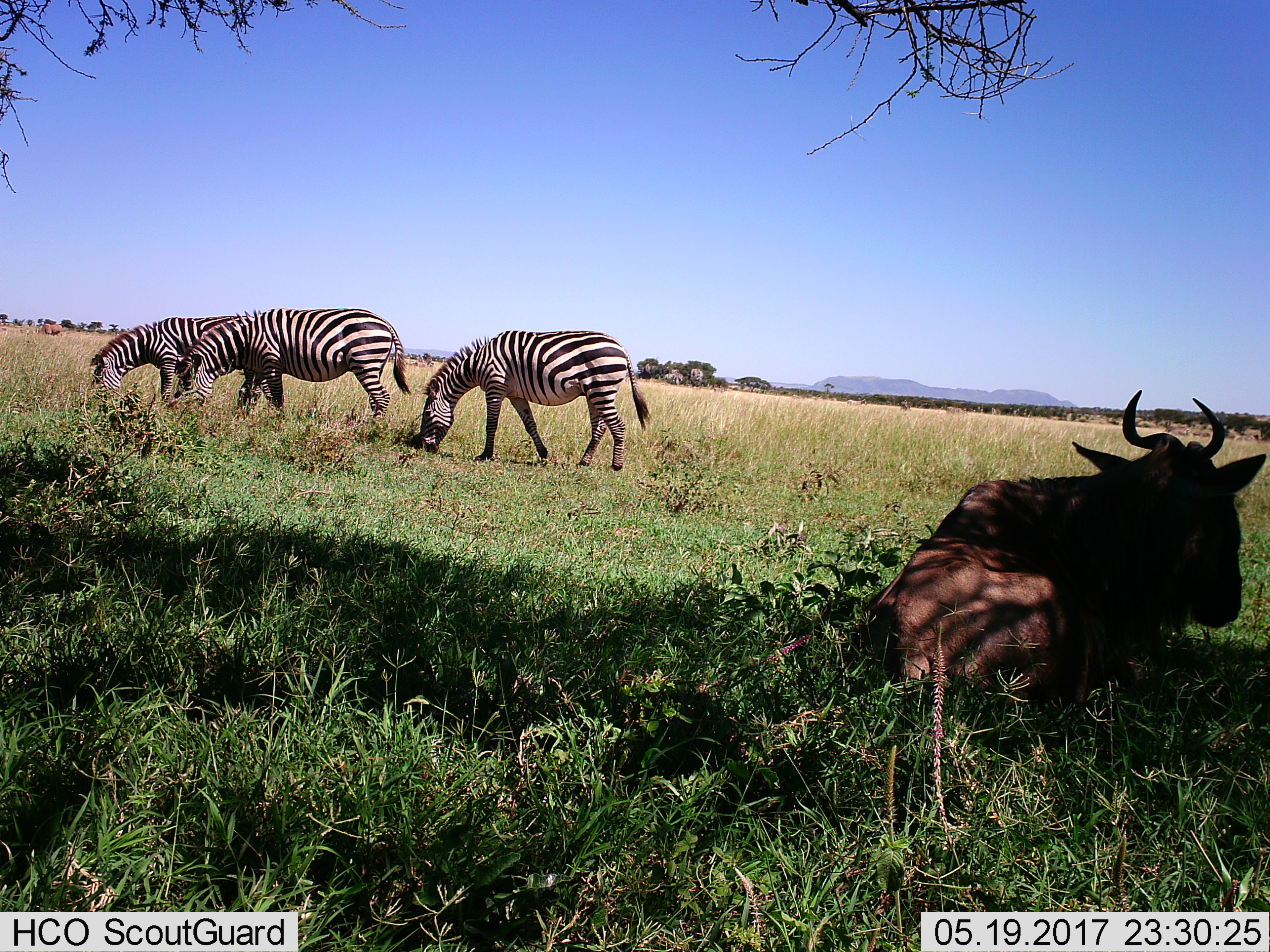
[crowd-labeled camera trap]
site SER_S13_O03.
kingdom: Animalia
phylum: Chordata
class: Mammalia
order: Artiodactyla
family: Bovidae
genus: Connochaetes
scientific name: Connochaetes taurinus taurinus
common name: blue wildebeest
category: wildebeestblue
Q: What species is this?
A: Wildebeestblue (blue wildebeest) (Connochaetes taurinus taurinus).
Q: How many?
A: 1.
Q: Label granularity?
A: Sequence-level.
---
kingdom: Animalia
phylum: Chordata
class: Mammalia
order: Perissodactyla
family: Equidae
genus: Equus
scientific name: Equus quagga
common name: plains zebra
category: zebraplains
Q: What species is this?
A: Zebraplains (plains zebra) (Equus quagga).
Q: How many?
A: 3.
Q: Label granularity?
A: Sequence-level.